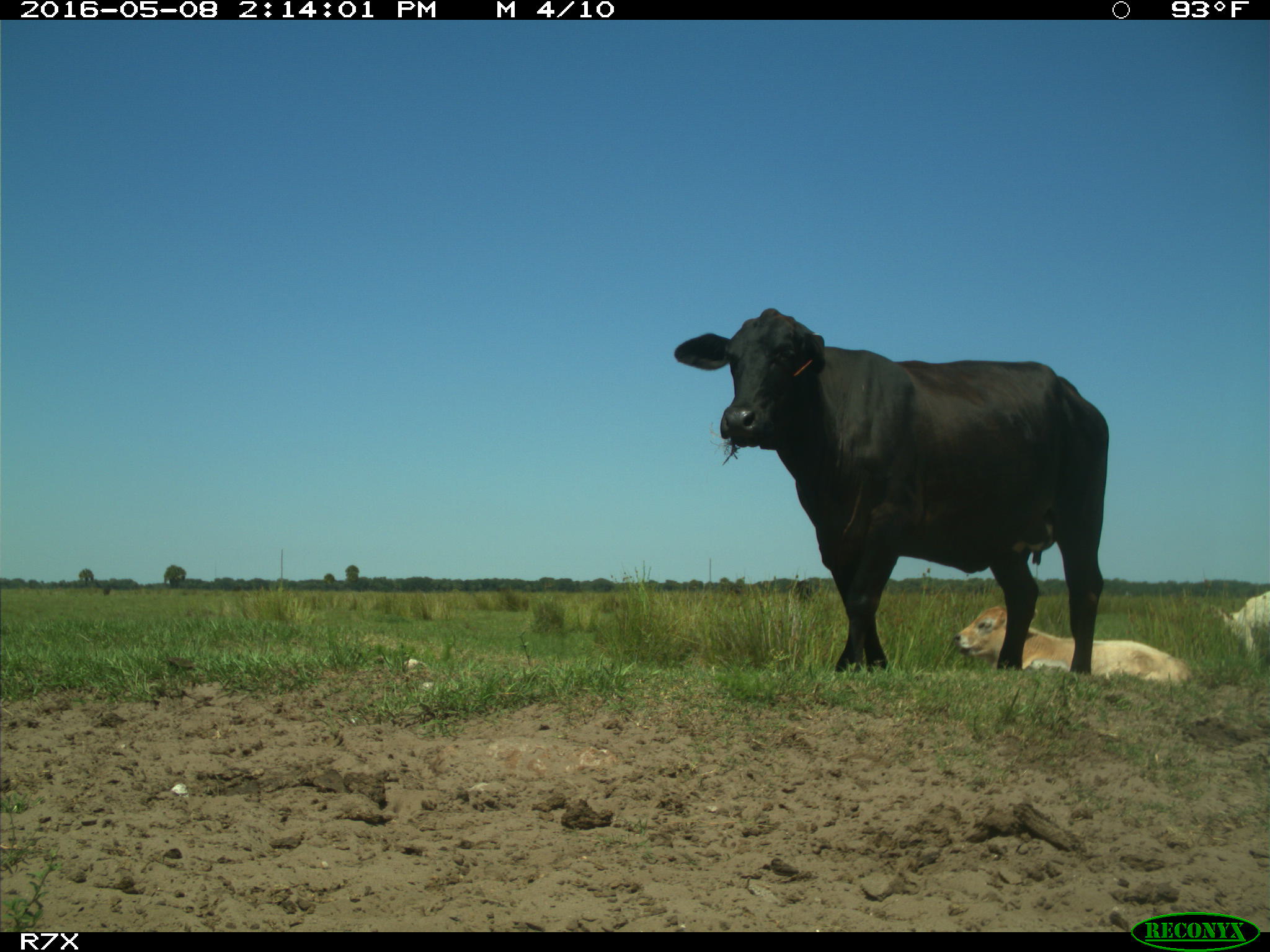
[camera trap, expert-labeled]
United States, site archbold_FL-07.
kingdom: Animalia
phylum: Chordata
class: Mammalia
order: Artiodactyla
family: Bovidae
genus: Bos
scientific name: Bos taurus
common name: domestic cow